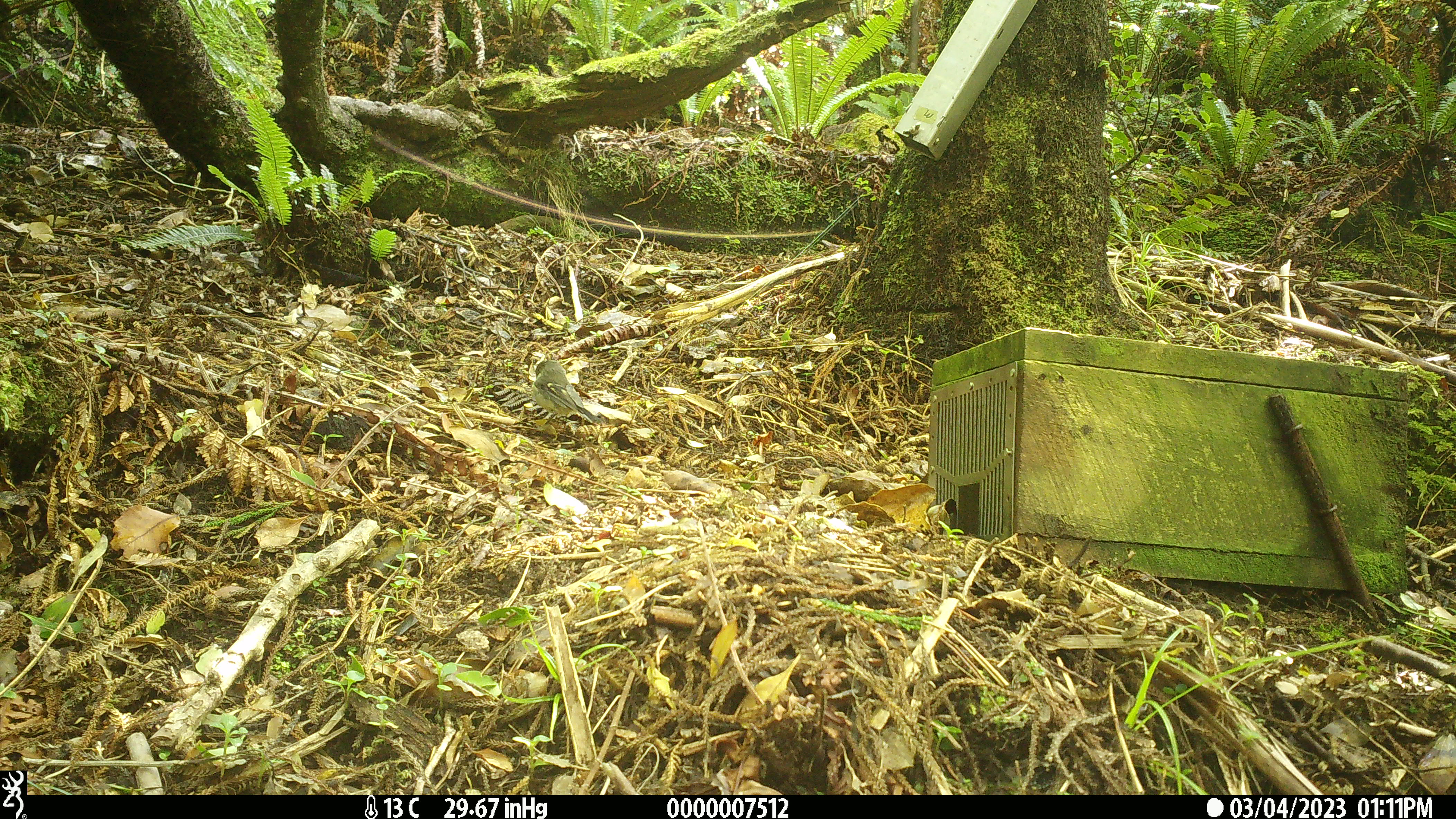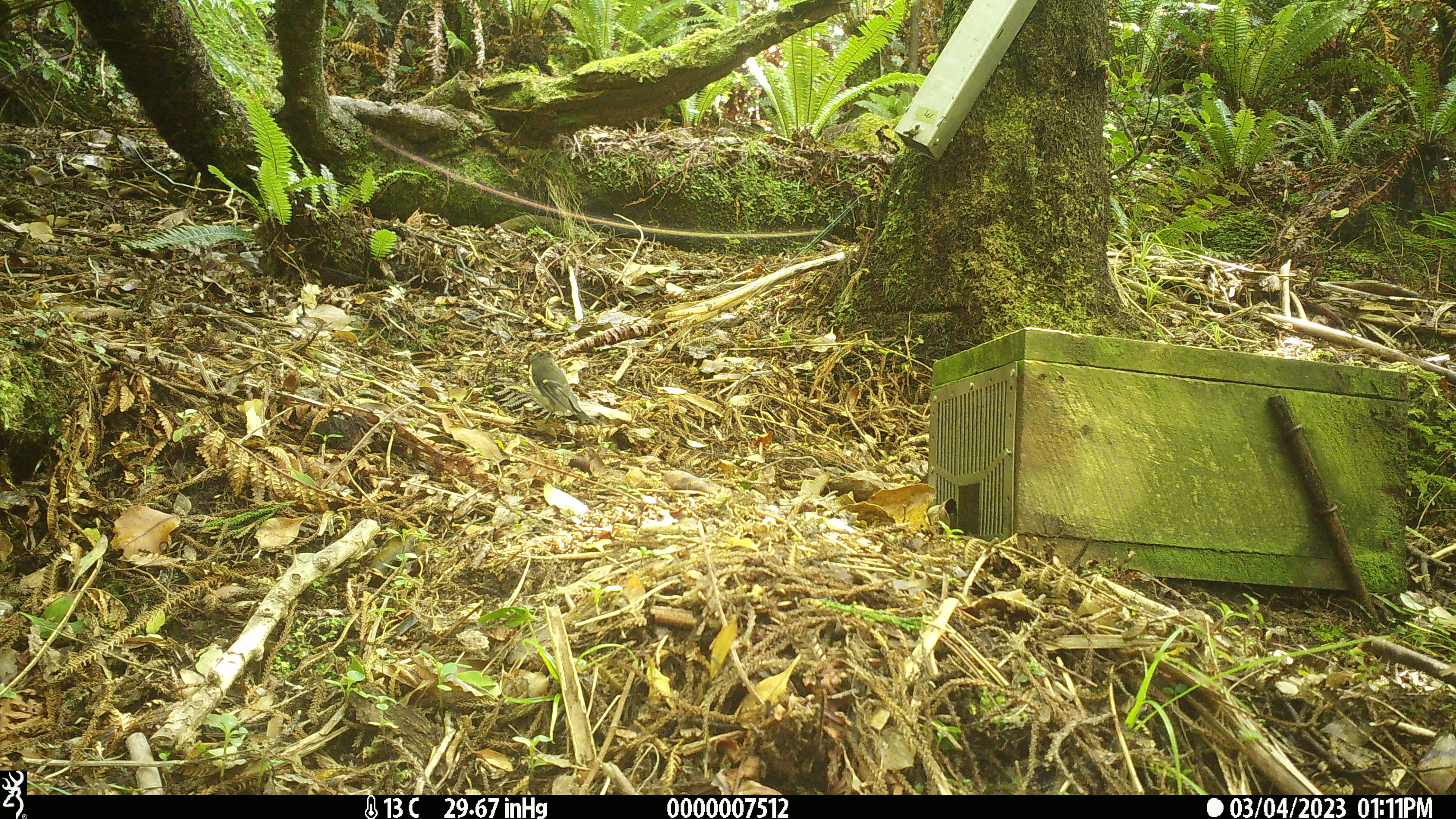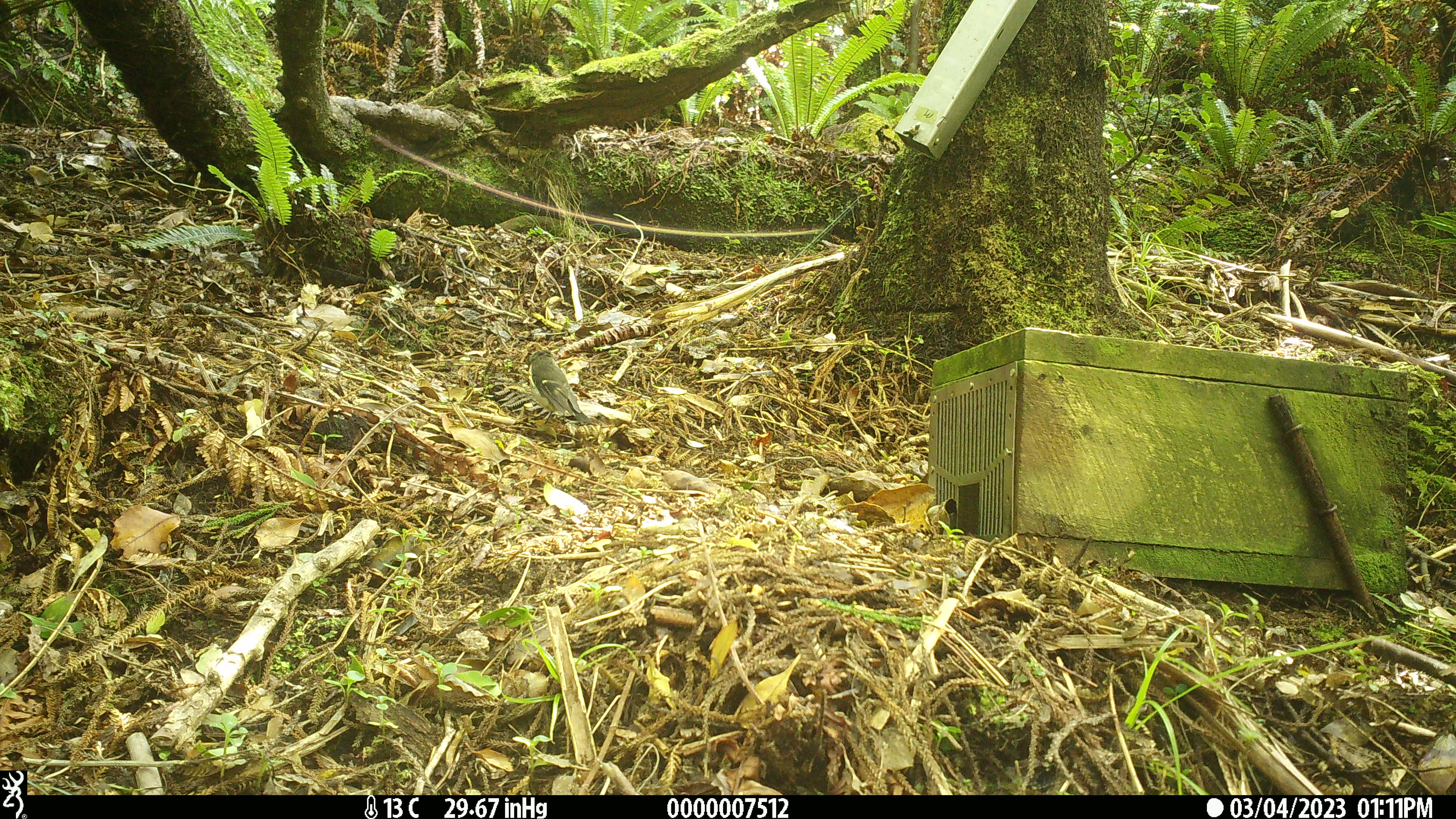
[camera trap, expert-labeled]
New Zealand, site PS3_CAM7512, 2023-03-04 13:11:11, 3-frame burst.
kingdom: Animalia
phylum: Chordata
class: Aves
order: Passeriformes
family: Petroicidae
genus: Petroica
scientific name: Petroica macrocephala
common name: tomtit